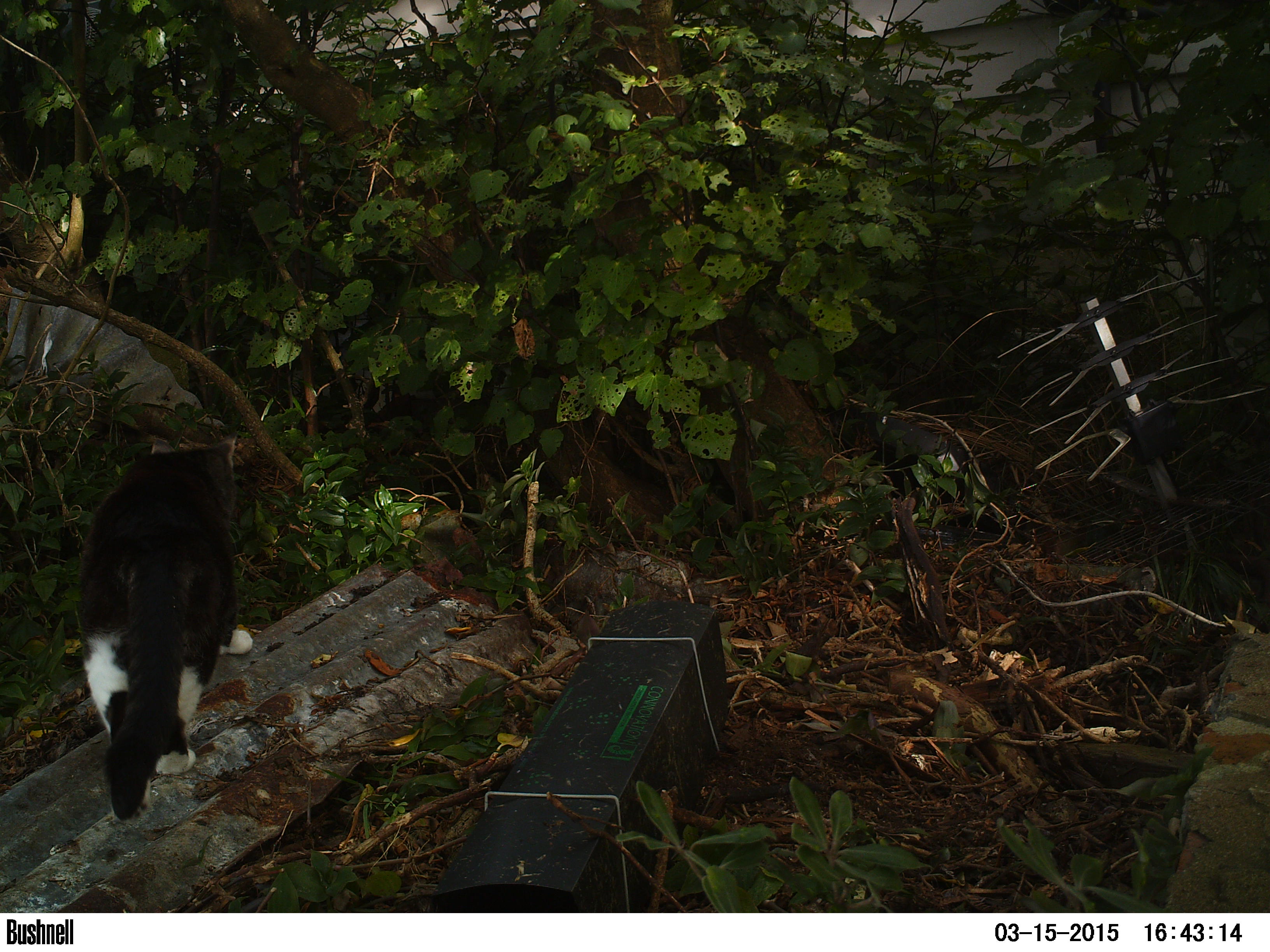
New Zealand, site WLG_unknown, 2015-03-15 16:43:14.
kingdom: Animalia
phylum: Chordata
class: Mammalia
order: Carnivora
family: Felidae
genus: Felis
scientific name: Felis catus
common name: domestic cat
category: cat